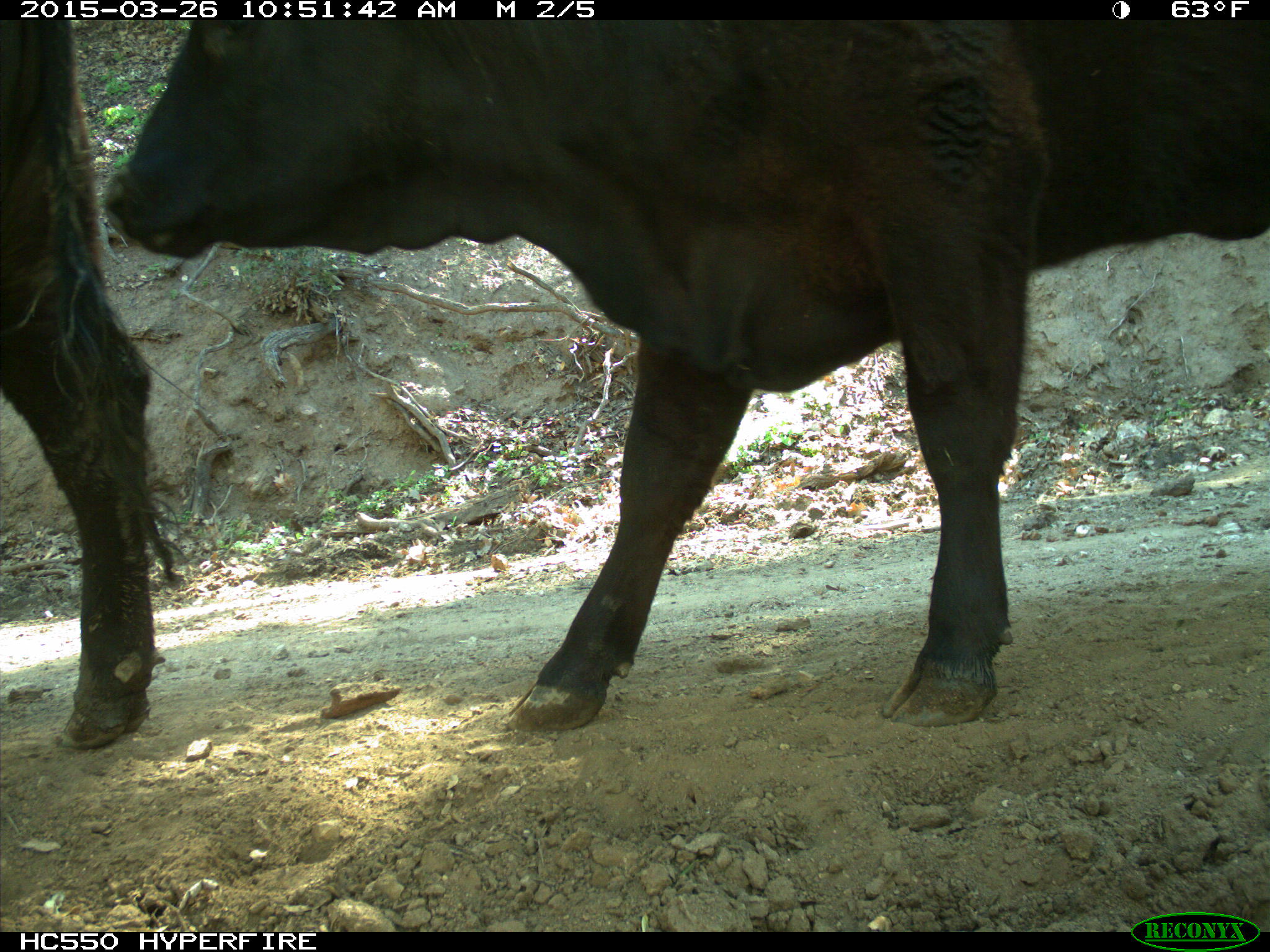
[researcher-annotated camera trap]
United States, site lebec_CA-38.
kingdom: Animalia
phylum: Chordata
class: Mammalia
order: Artiodactyla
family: Bovidae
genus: Bos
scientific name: Bos taurus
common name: domestic cow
Bos taurus (domestic cow).